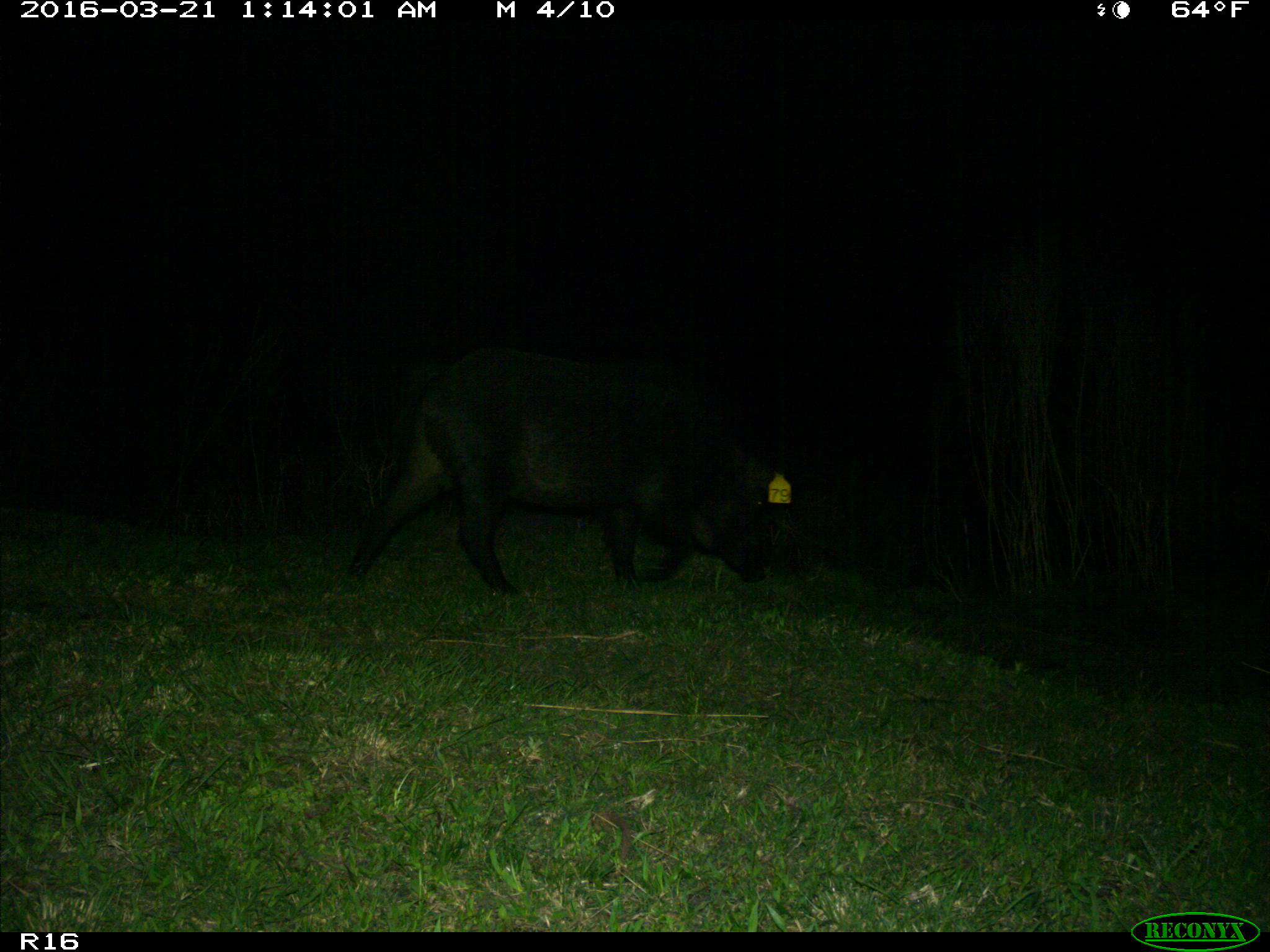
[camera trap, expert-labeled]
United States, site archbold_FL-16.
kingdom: Animalia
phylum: Chordata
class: Mammalia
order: Artiodactyla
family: Suidae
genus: Sus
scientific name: Sus scrofa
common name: wild boar